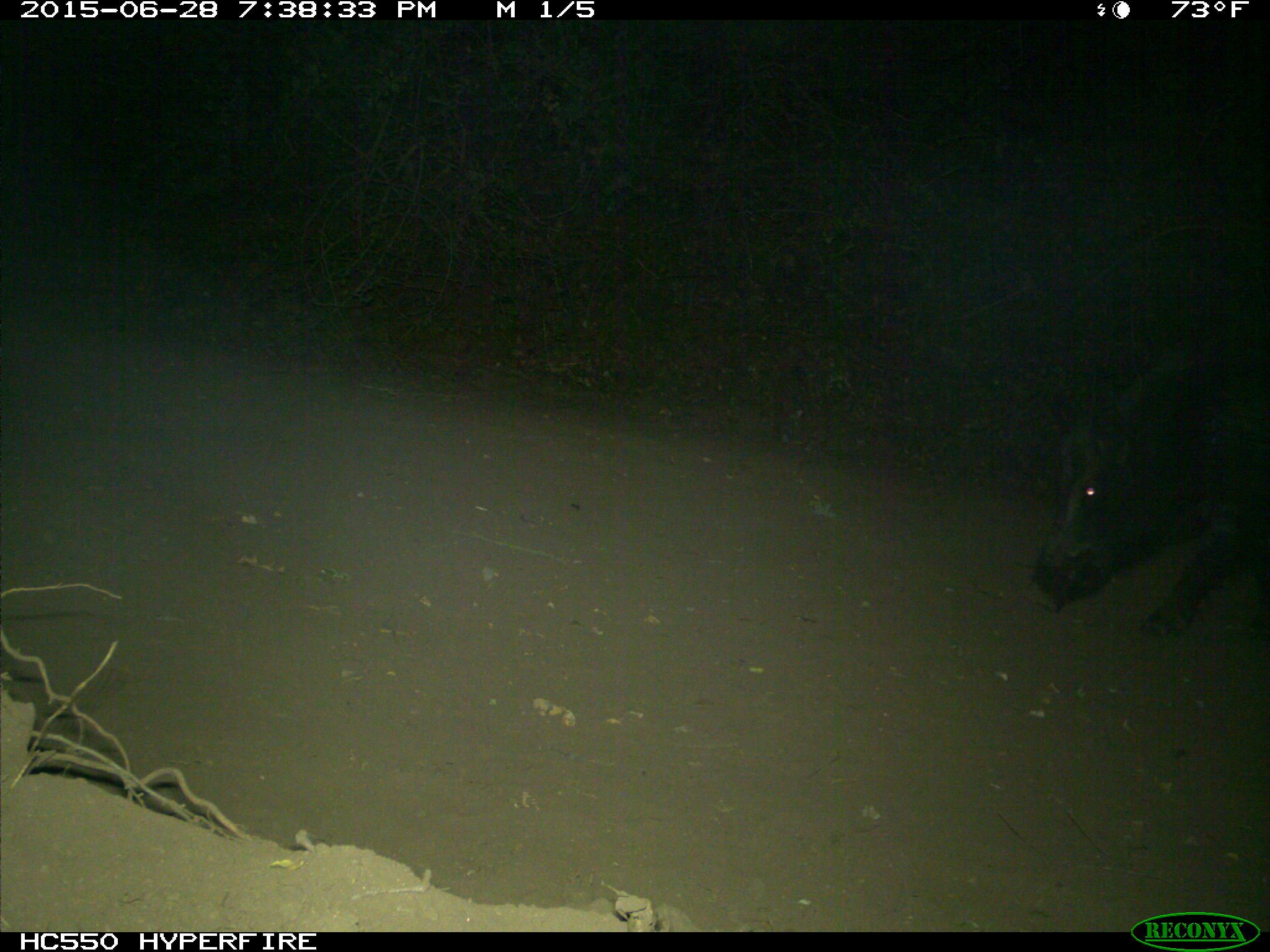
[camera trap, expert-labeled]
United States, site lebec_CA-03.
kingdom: Animalia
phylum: Chordata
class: Mammalia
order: Artiodactyla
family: Suidae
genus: Sus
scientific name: Sus scrofa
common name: wild boar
Sus scrofa (wild boar).